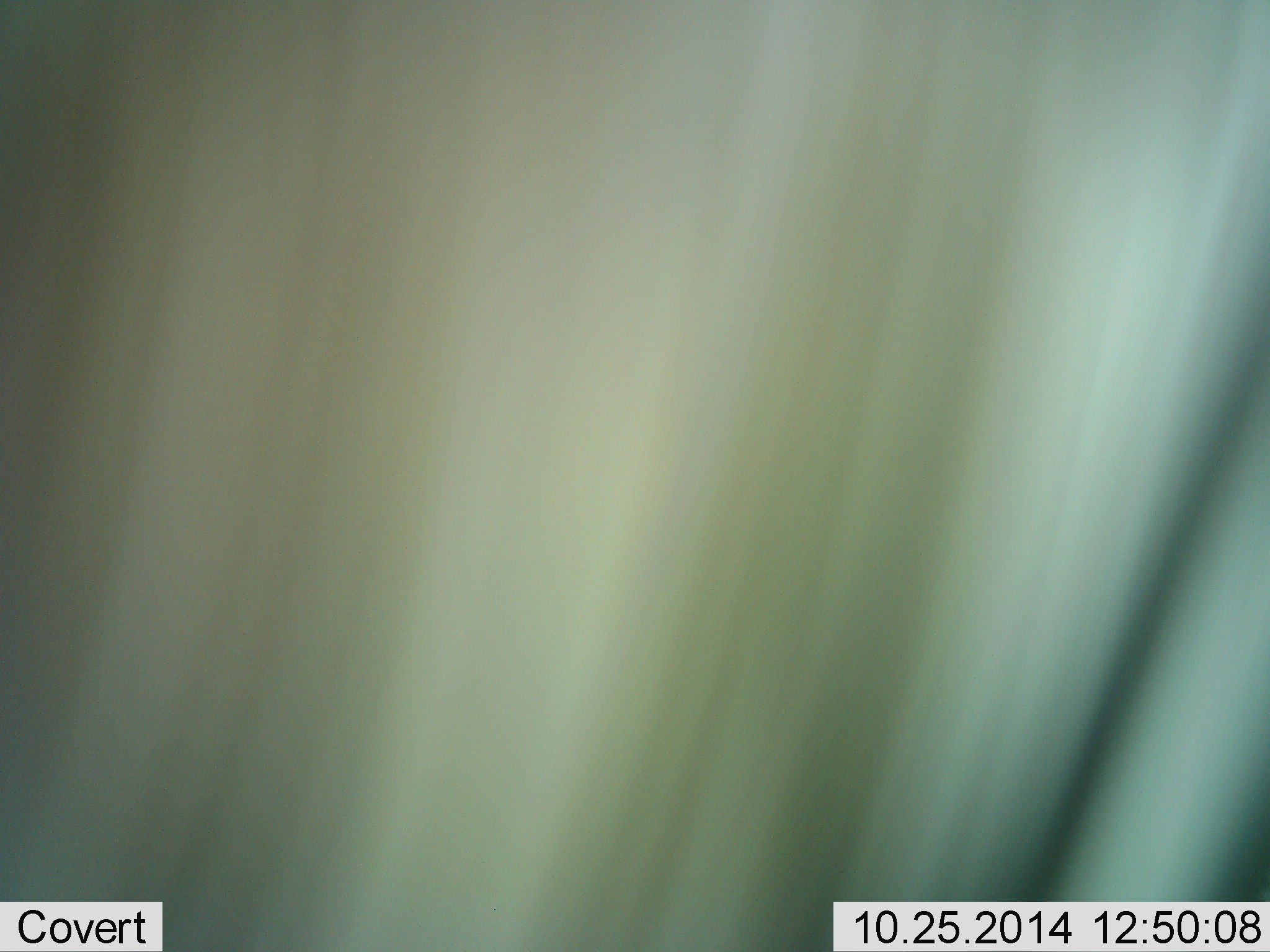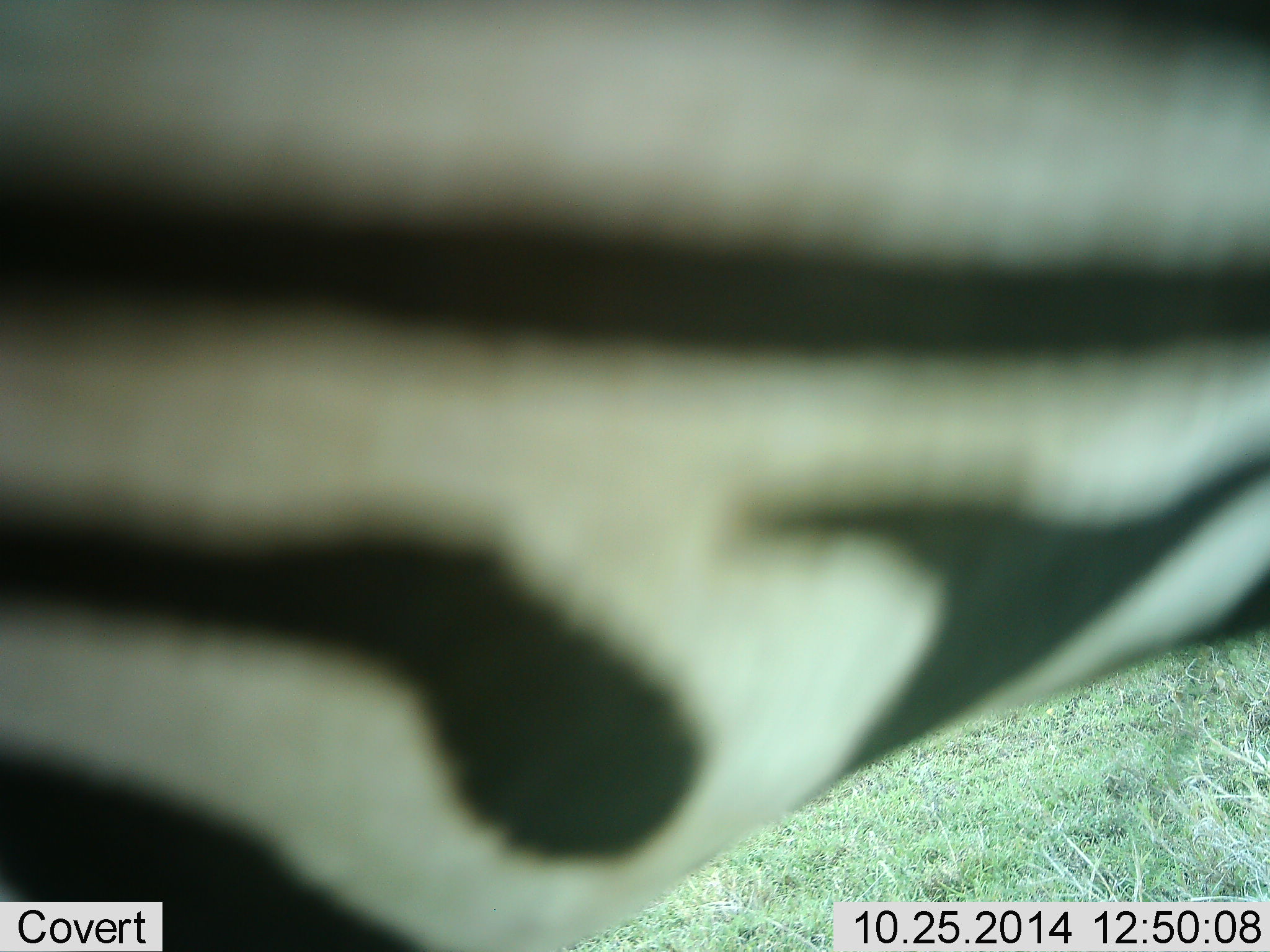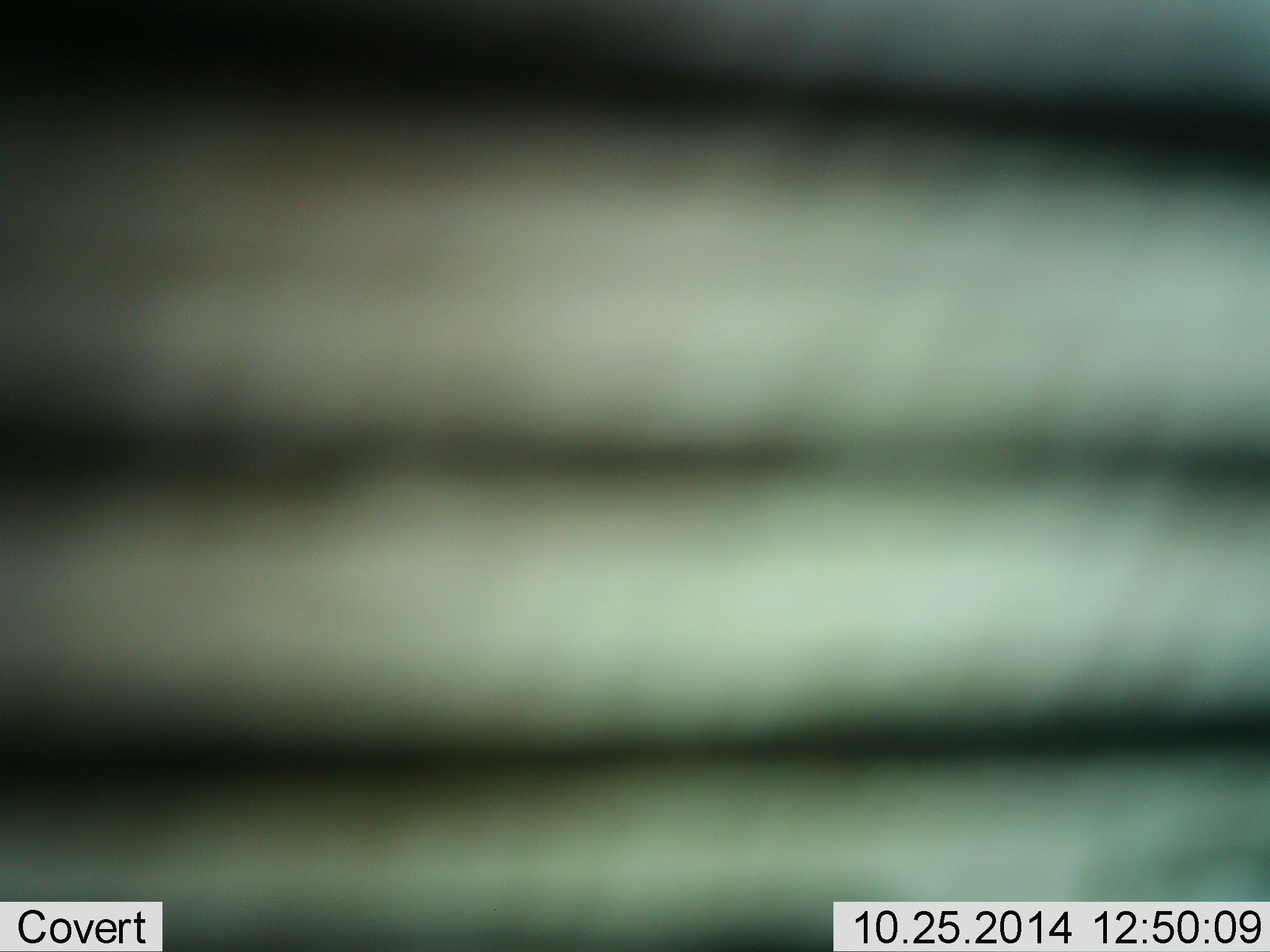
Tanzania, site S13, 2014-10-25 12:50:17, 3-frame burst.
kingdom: Animalia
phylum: Chordata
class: Mammalia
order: Perissodactyla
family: Equidae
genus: Equus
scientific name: Equus quagga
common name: plains zebra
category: zebra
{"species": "zebra (plains zebra) (Equus quagga)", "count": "1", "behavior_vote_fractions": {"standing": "70%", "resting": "20%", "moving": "30%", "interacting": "0%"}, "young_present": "0%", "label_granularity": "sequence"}